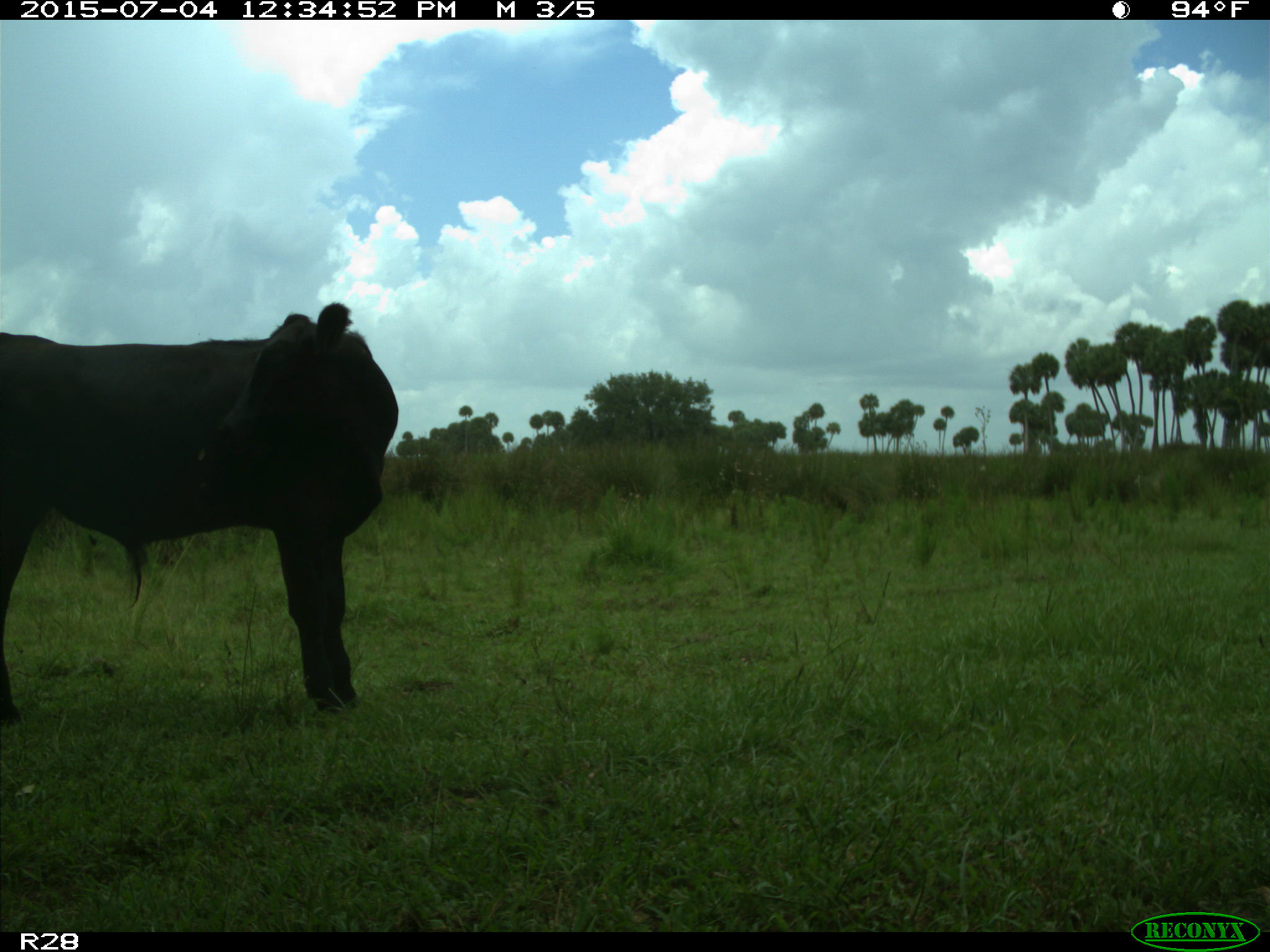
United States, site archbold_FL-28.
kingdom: Animalia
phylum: Chordata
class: Mammalia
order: Artiodactyla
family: Bovidae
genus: Bos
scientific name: Bos taurus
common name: domestic cow